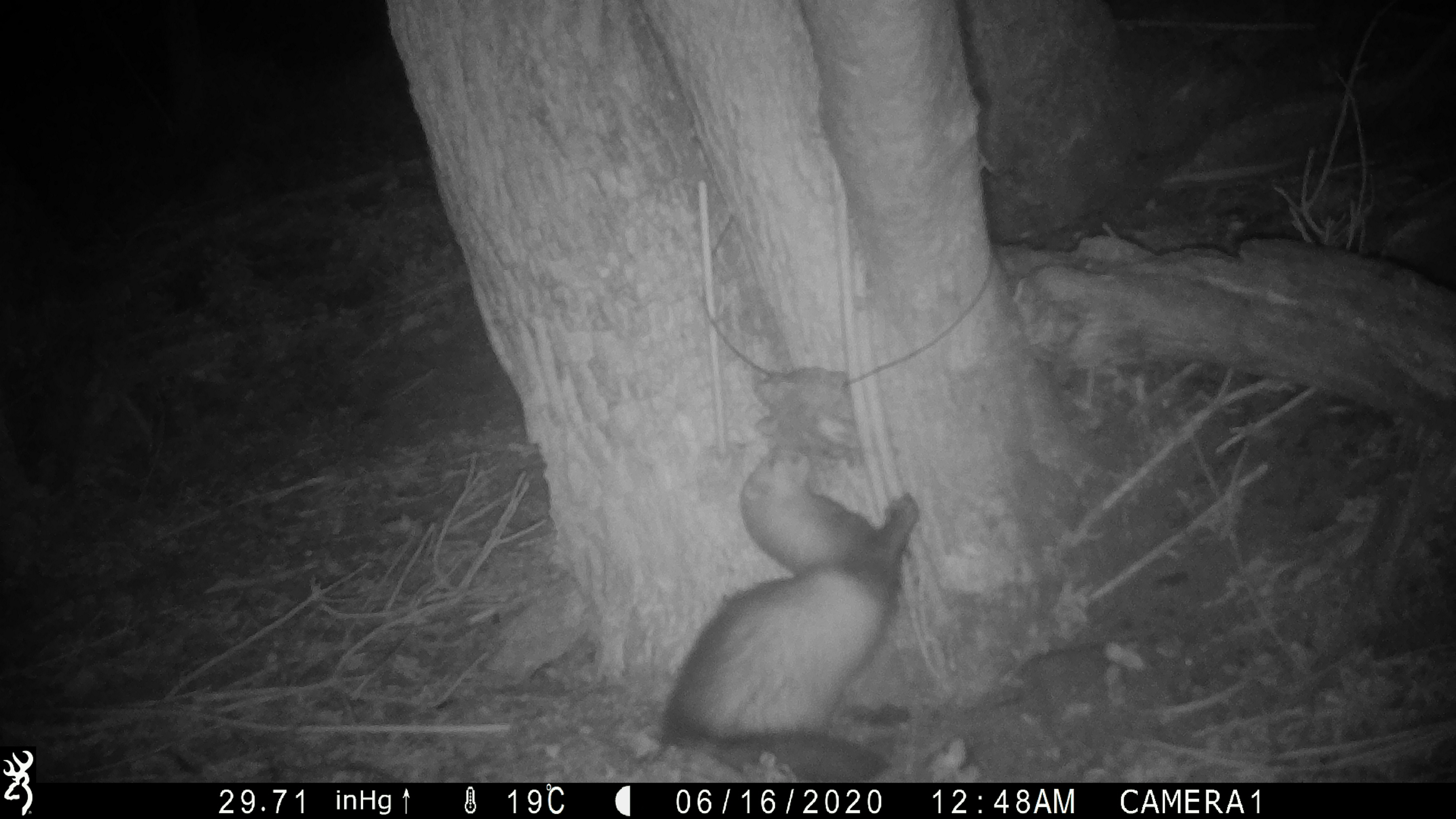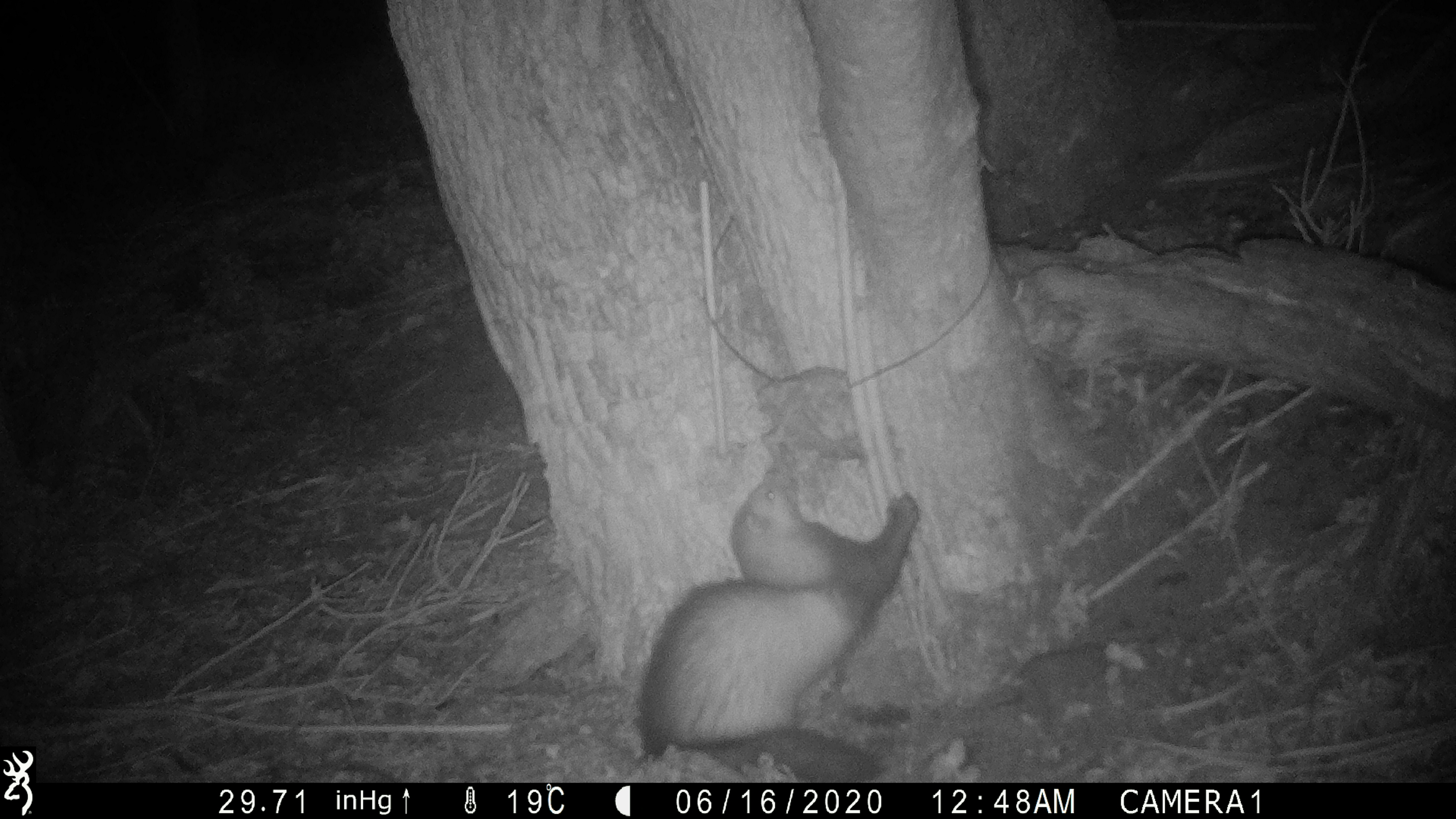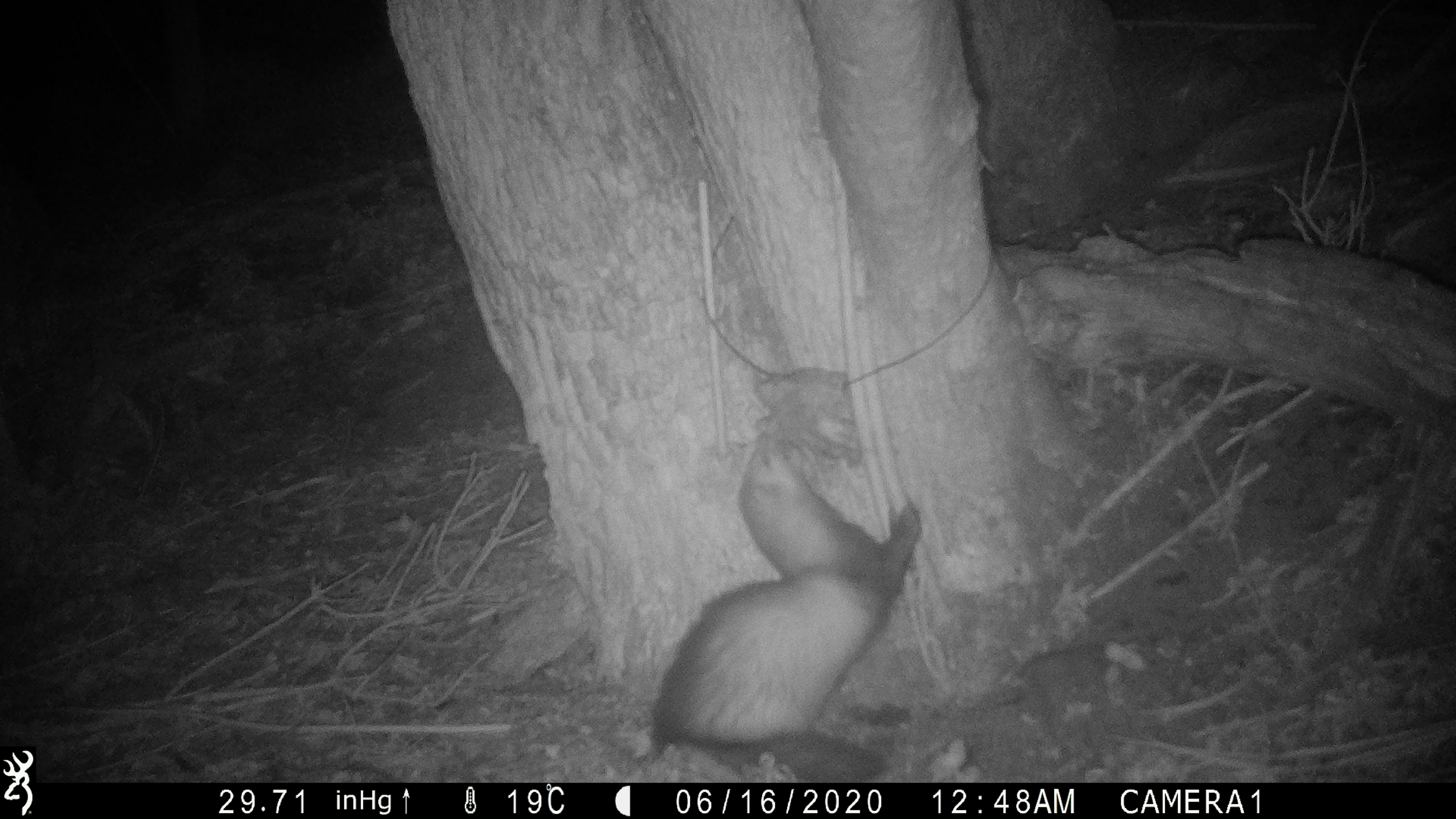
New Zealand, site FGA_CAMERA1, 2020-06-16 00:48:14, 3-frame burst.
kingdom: Animalia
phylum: Chordata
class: Mammalia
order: Carnivora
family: Mustelidae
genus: Mustela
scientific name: Mustela furo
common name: ferret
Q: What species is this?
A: Ferret (Mustela furo).